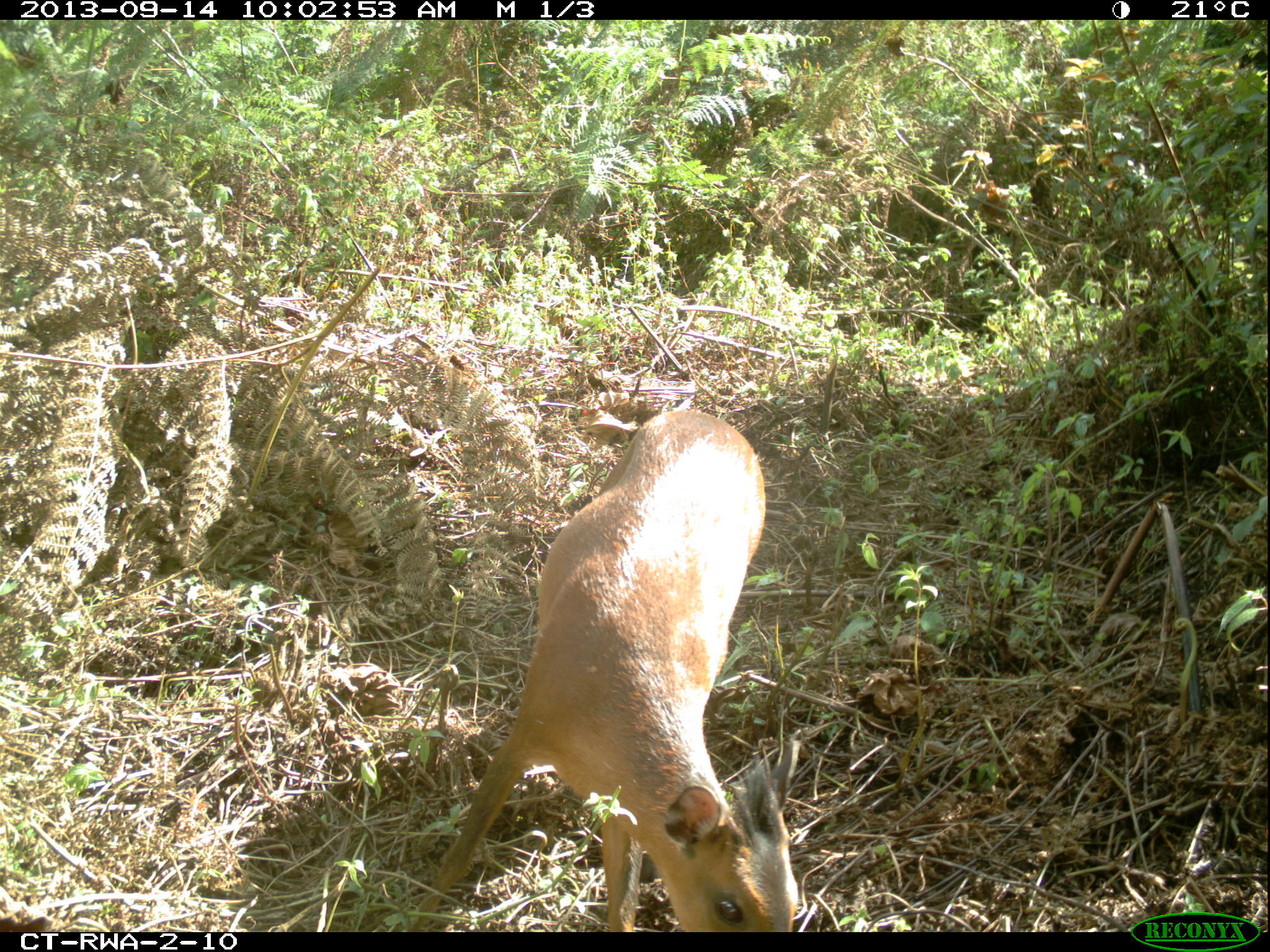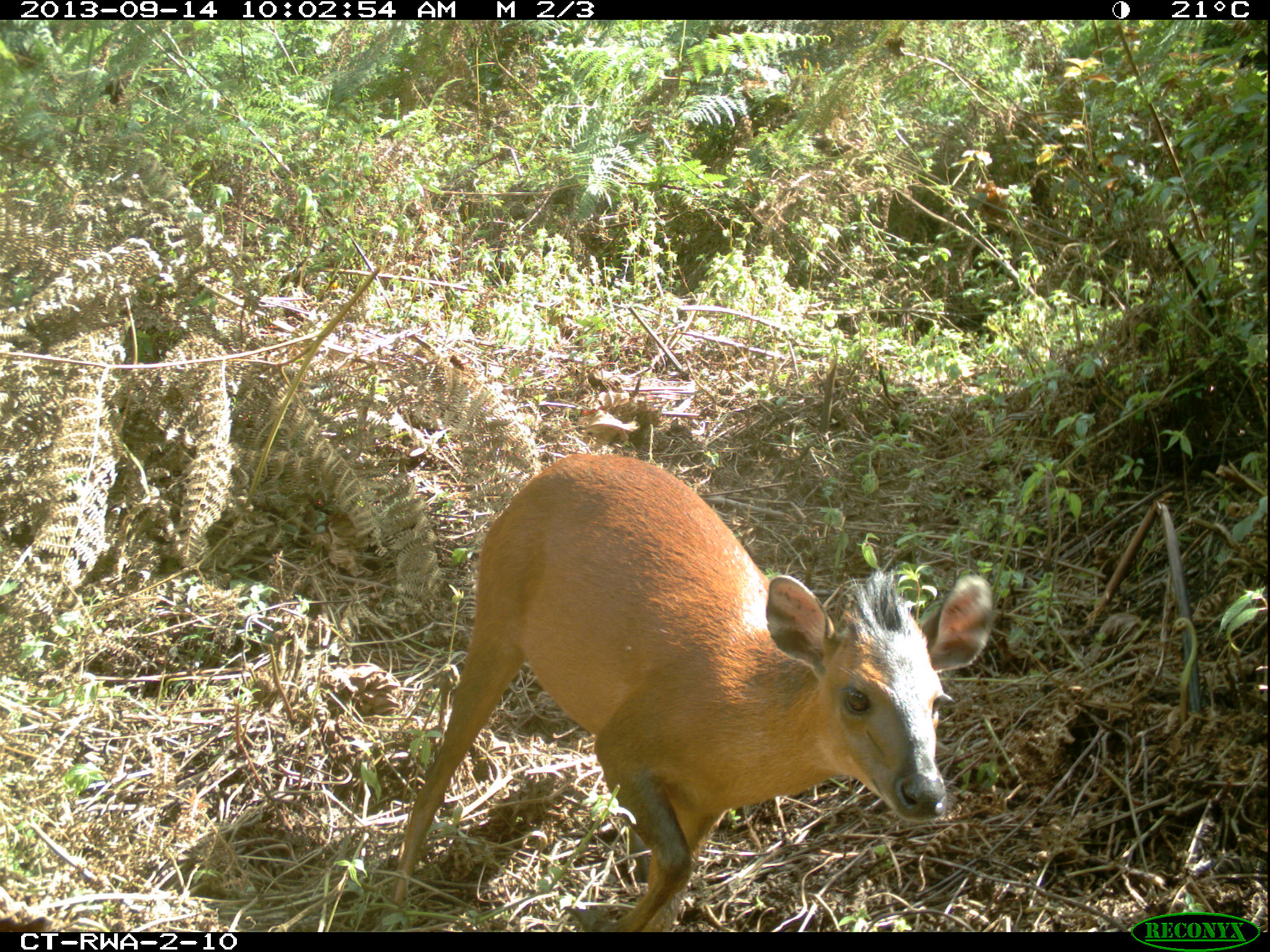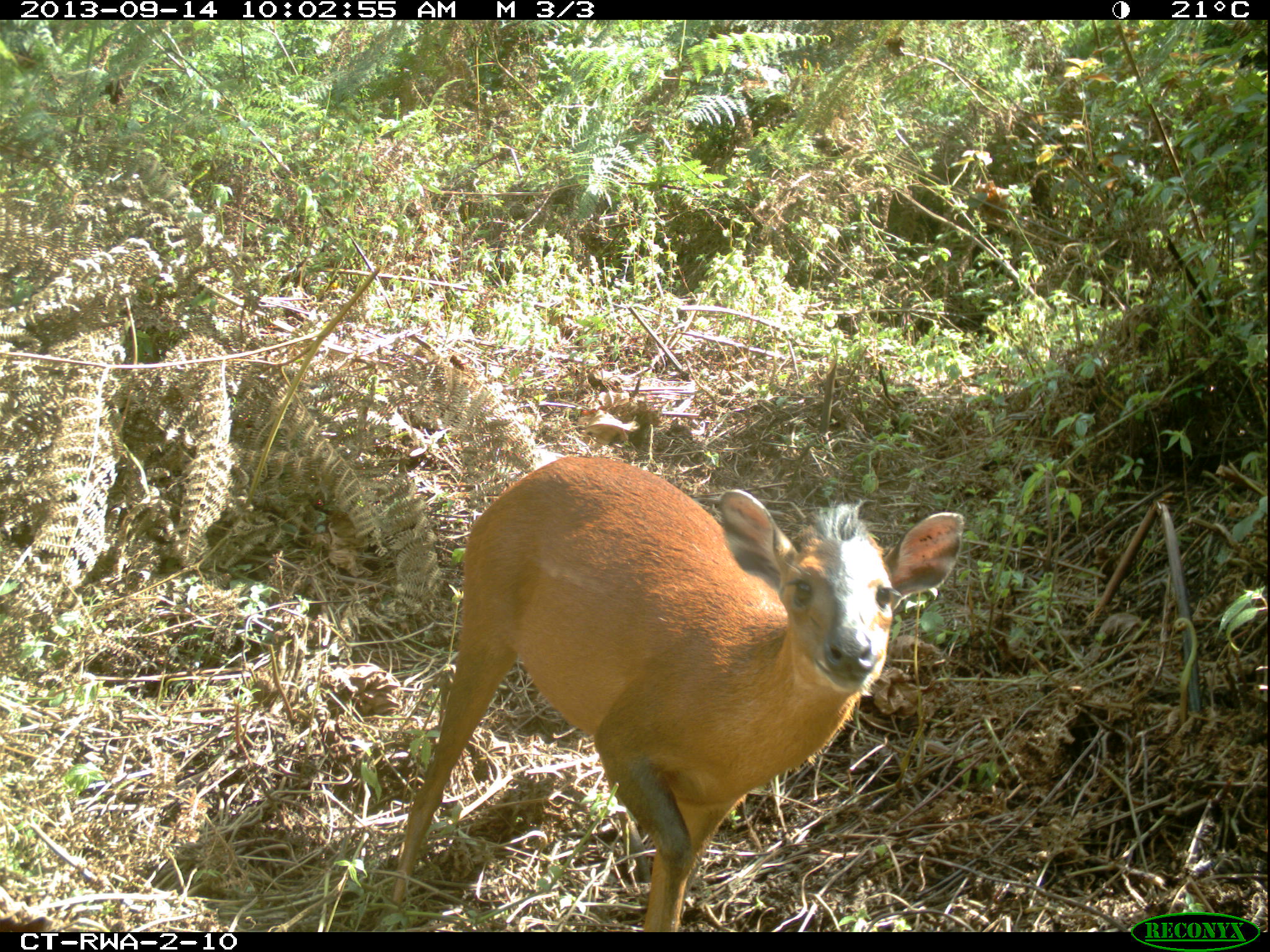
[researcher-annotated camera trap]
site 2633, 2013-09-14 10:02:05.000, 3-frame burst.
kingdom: Animalia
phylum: Chordata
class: Mammalia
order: Artiodactyla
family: Bovidae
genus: Cephalophus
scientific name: Cephalophus nigrifrons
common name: black-fronted duiker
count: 1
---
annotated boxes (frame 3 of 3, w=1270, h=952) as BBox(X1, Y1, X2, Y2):
cephalophus nigrifrons: BBox(384, 448, 964, 928)